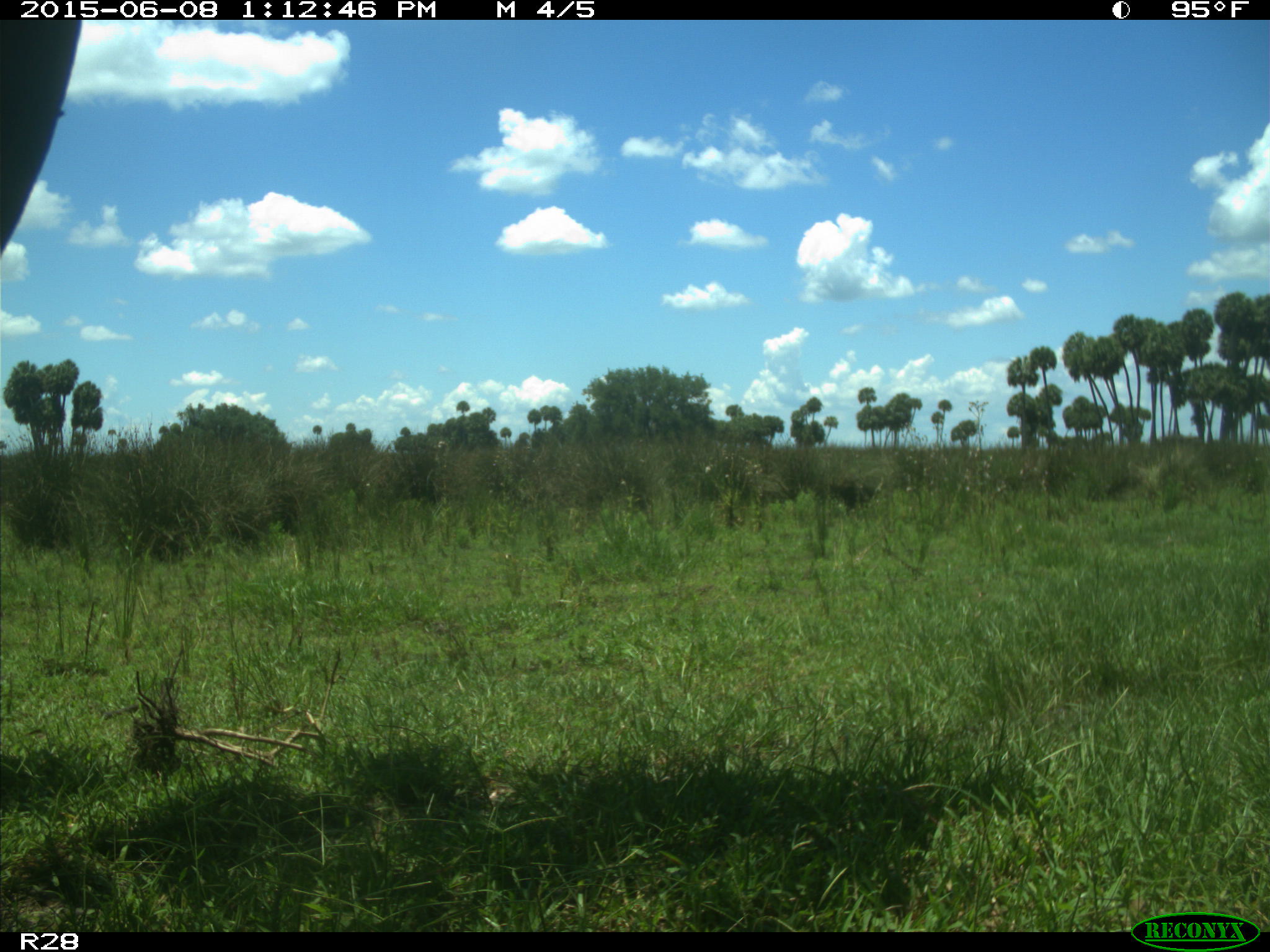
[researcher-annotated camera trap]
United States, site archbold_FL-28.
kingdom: Animalia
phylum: Chordata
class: Mammalia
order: Artiodactyla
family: Bovidae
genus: Bos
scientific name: Bos taurus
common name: domestic cow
Bos taurus (domestic cow).